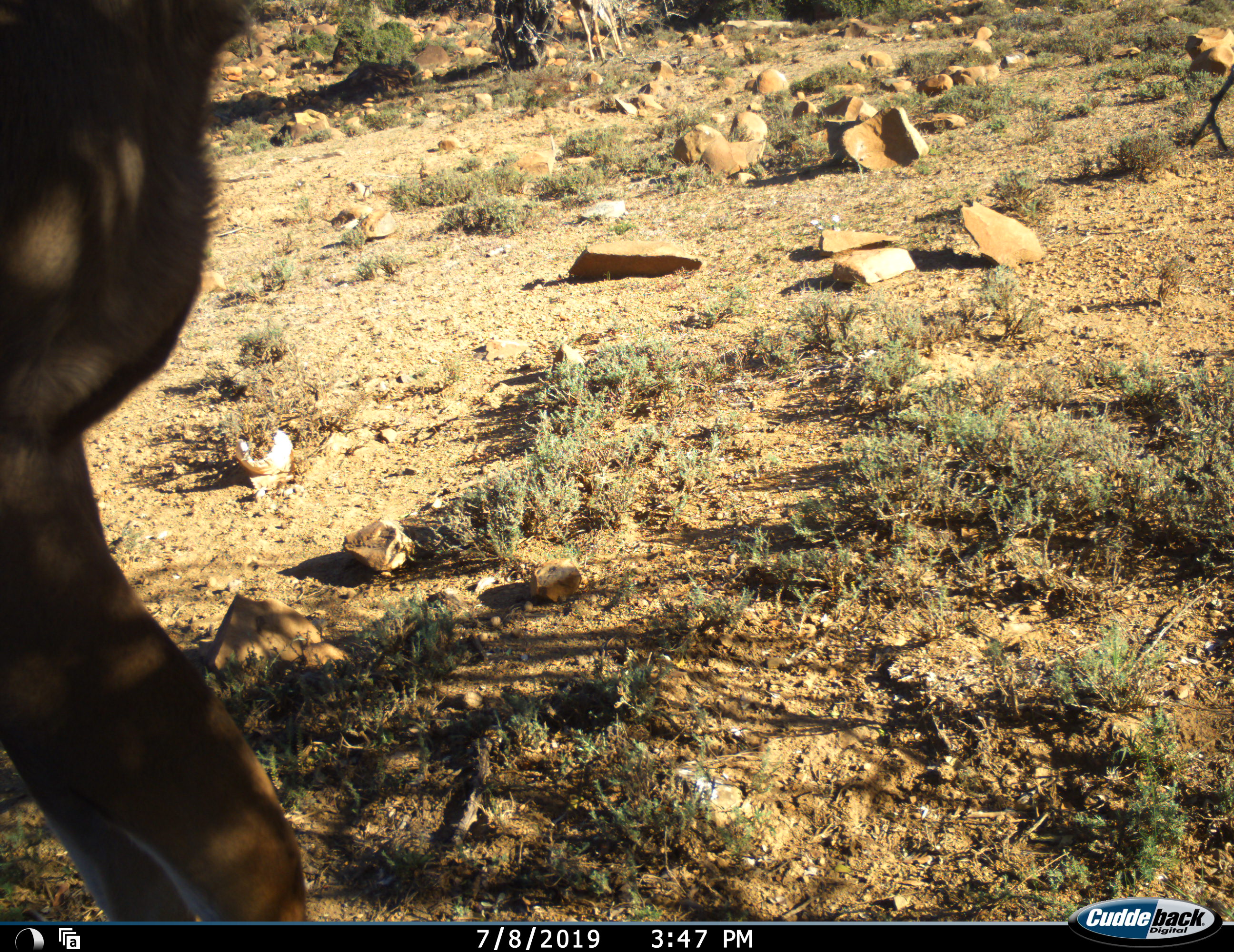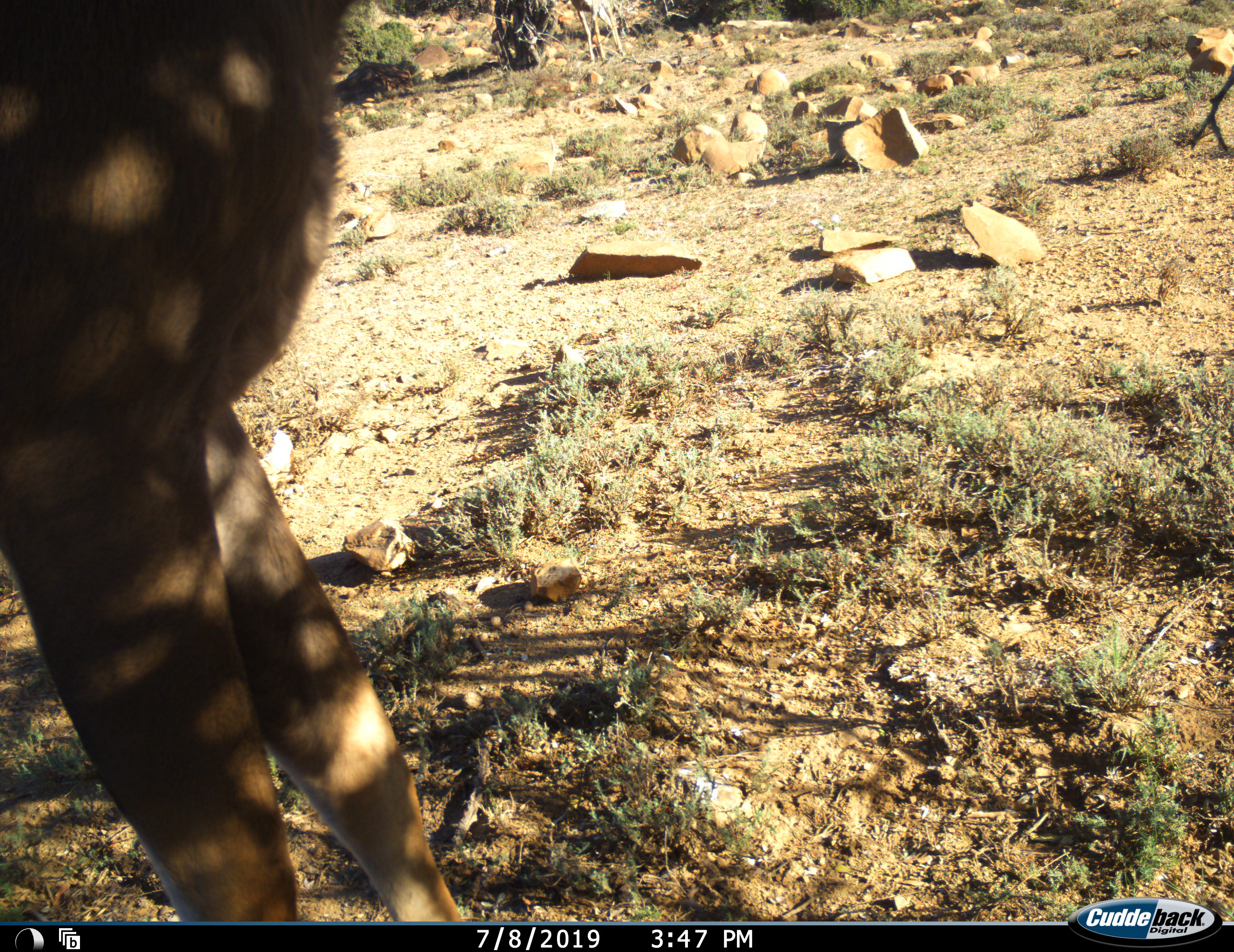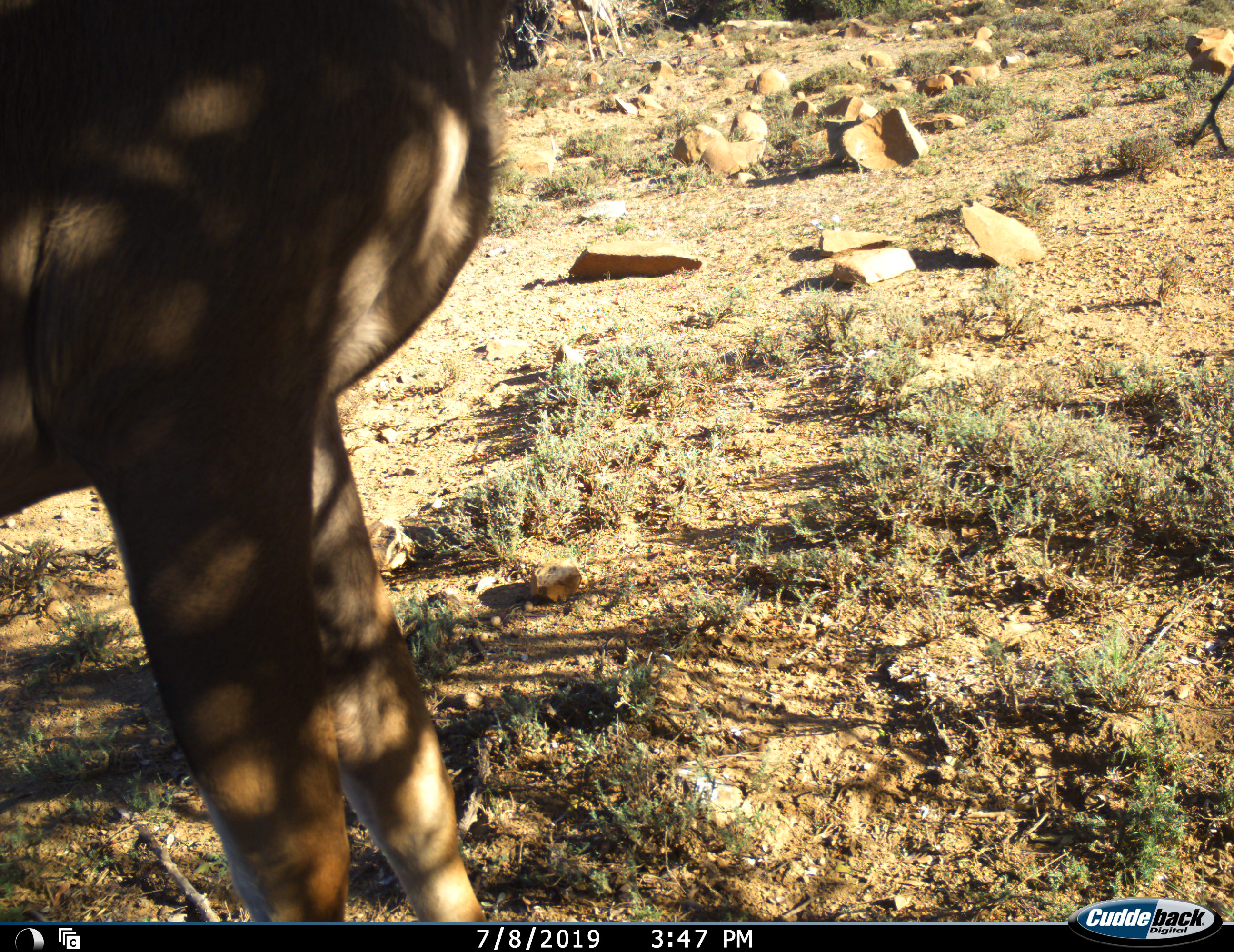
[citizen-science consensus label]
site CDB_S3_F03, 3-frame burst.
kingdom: Animalia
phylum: Chordata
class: Mammalia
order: Artiodactyla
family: Bovidae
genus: Tragelaphus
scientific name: Tragelaphus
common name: kudu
Kudu (Tragelaphus), count 2. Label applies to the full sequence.